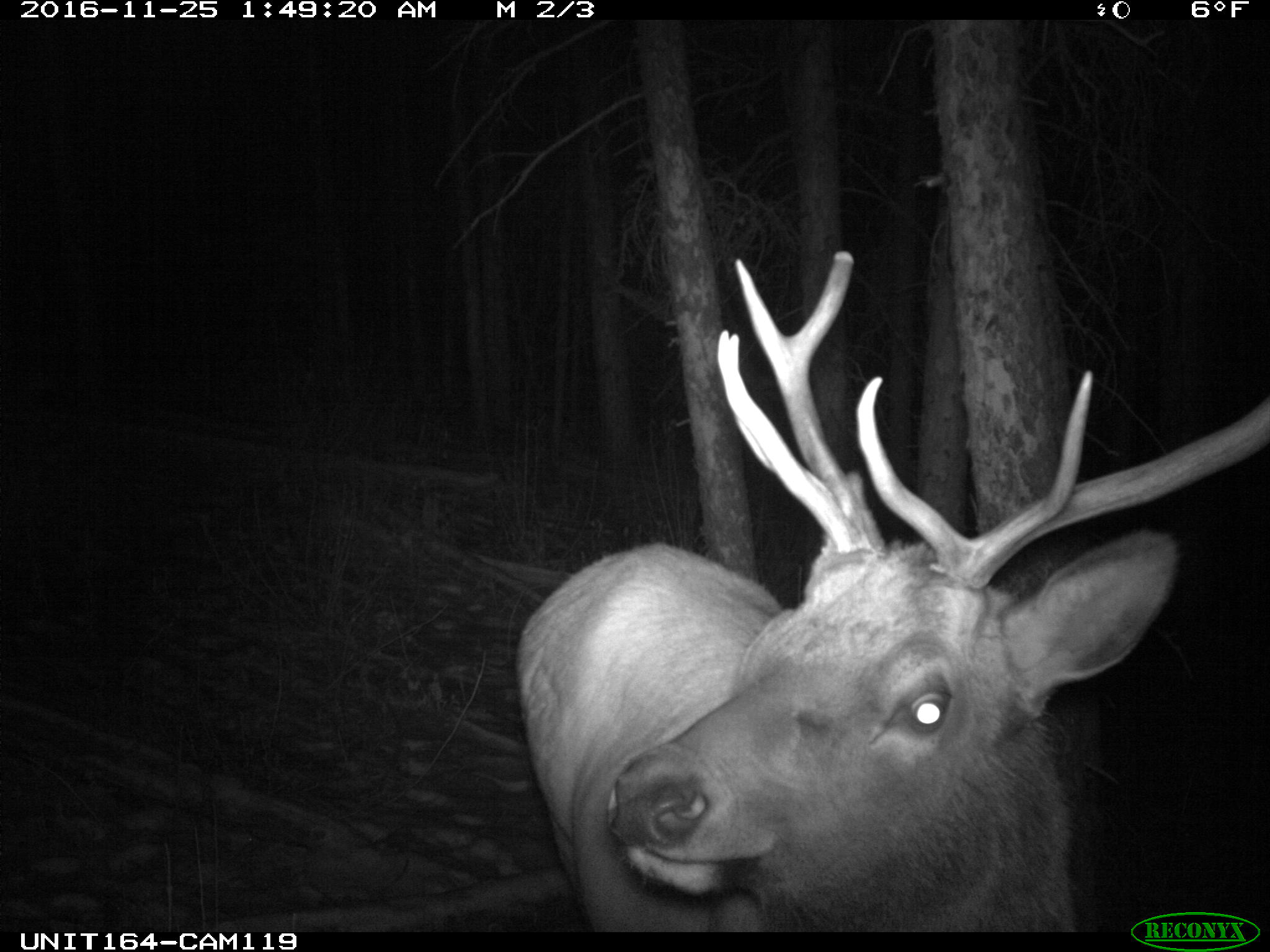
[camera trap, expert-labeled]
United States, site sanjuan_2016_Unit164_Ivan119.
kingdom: Animalia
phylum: Chordata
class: Mammalia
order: Artiodactyla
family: Cervidae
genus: Cervus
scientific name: Cervus elaphus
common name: red deer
Cervus elaphus (red deer).